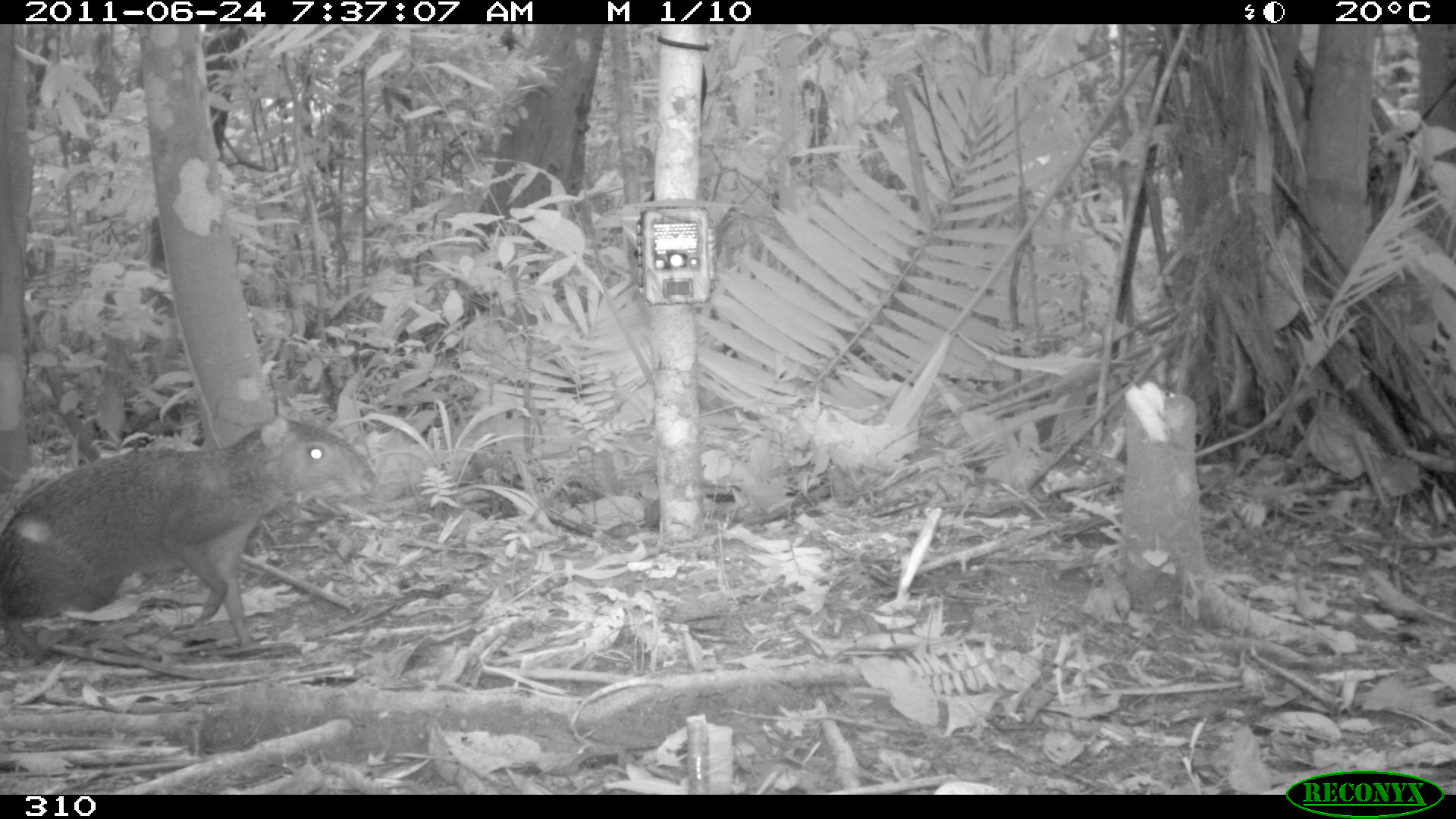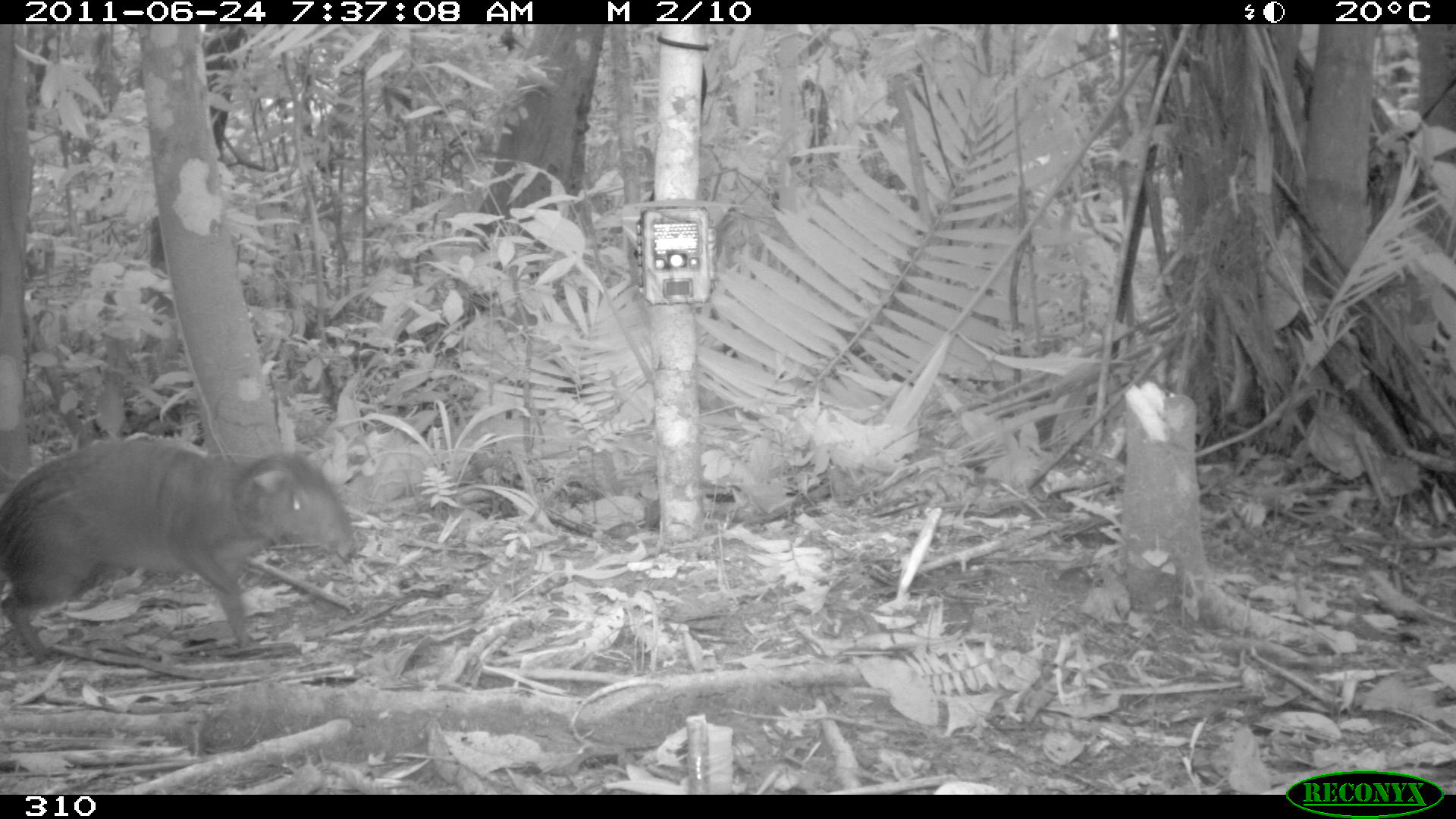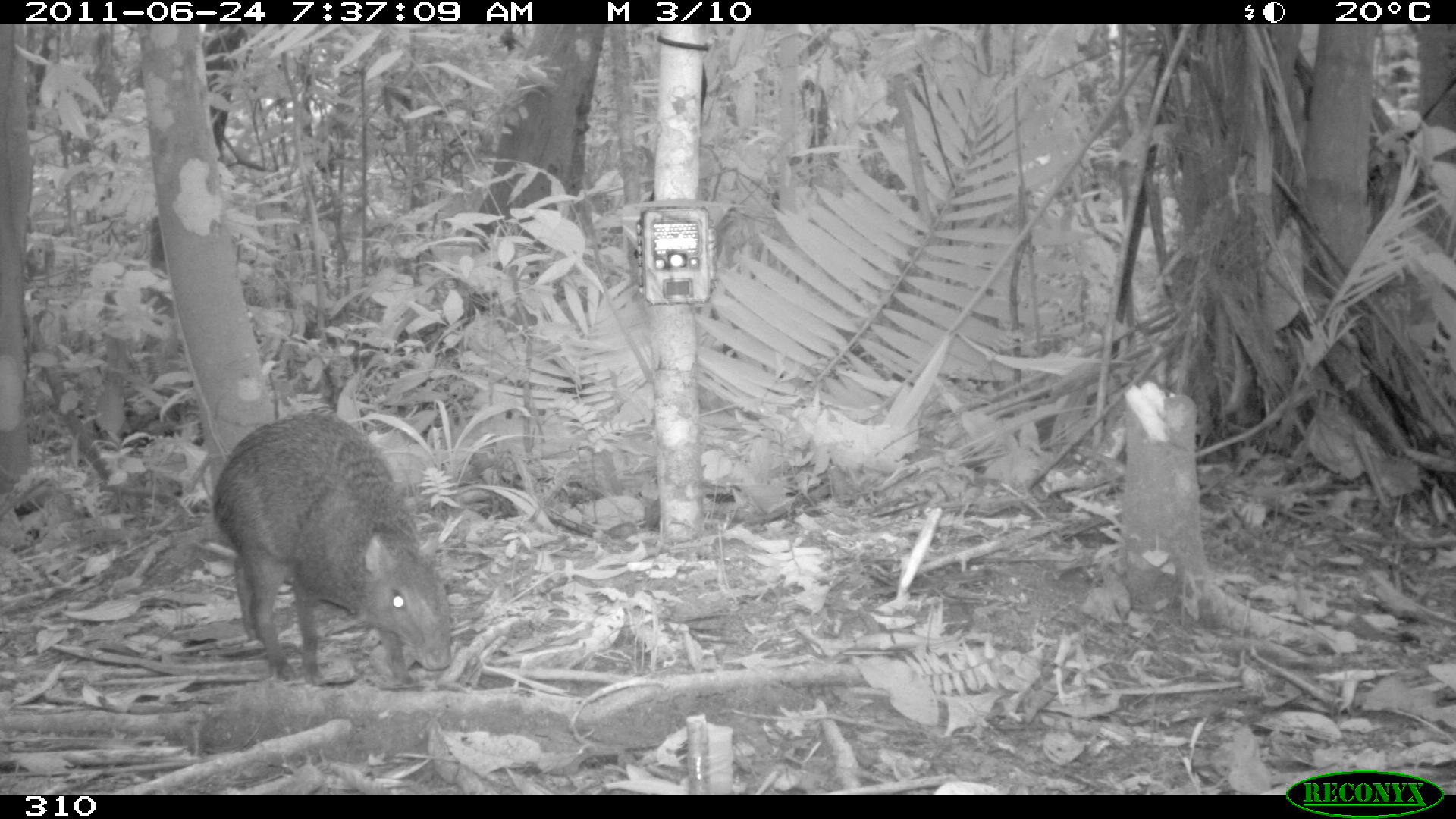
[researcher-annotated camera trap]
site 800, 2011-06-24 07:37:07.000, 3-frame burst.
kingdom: Animalia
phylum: Chordata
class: Mammalia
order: Rodentia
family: Dasyproctidae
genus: Dasyprocta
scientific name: Dasyprocta punctata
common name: central american agouti